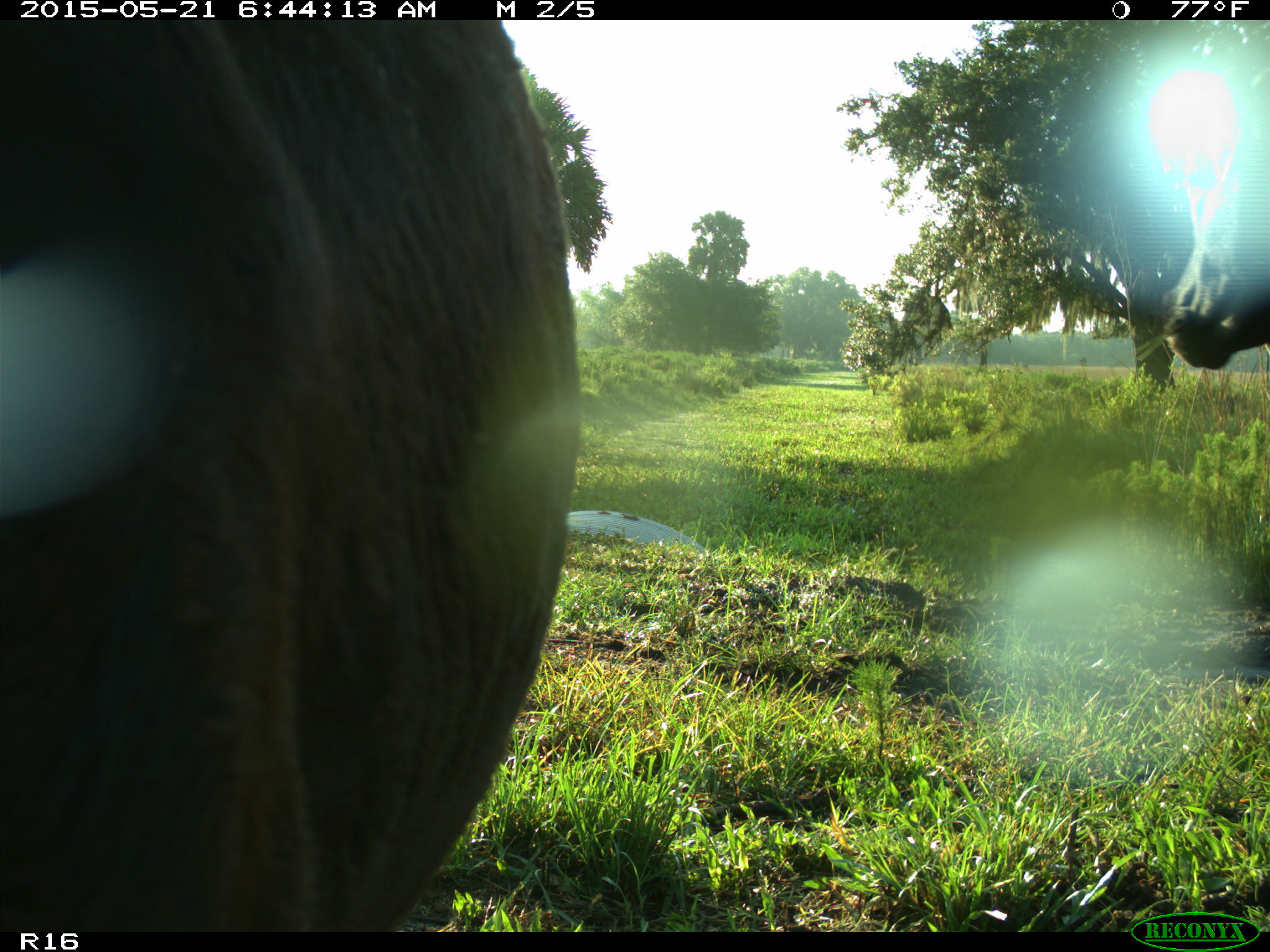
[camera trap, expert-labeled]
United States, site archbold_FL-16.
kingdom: Animalia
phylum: Chordata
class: Mammalia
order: Artiodactyla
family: Bovidae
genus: Bos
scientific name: Bos taurus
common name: domestic cow